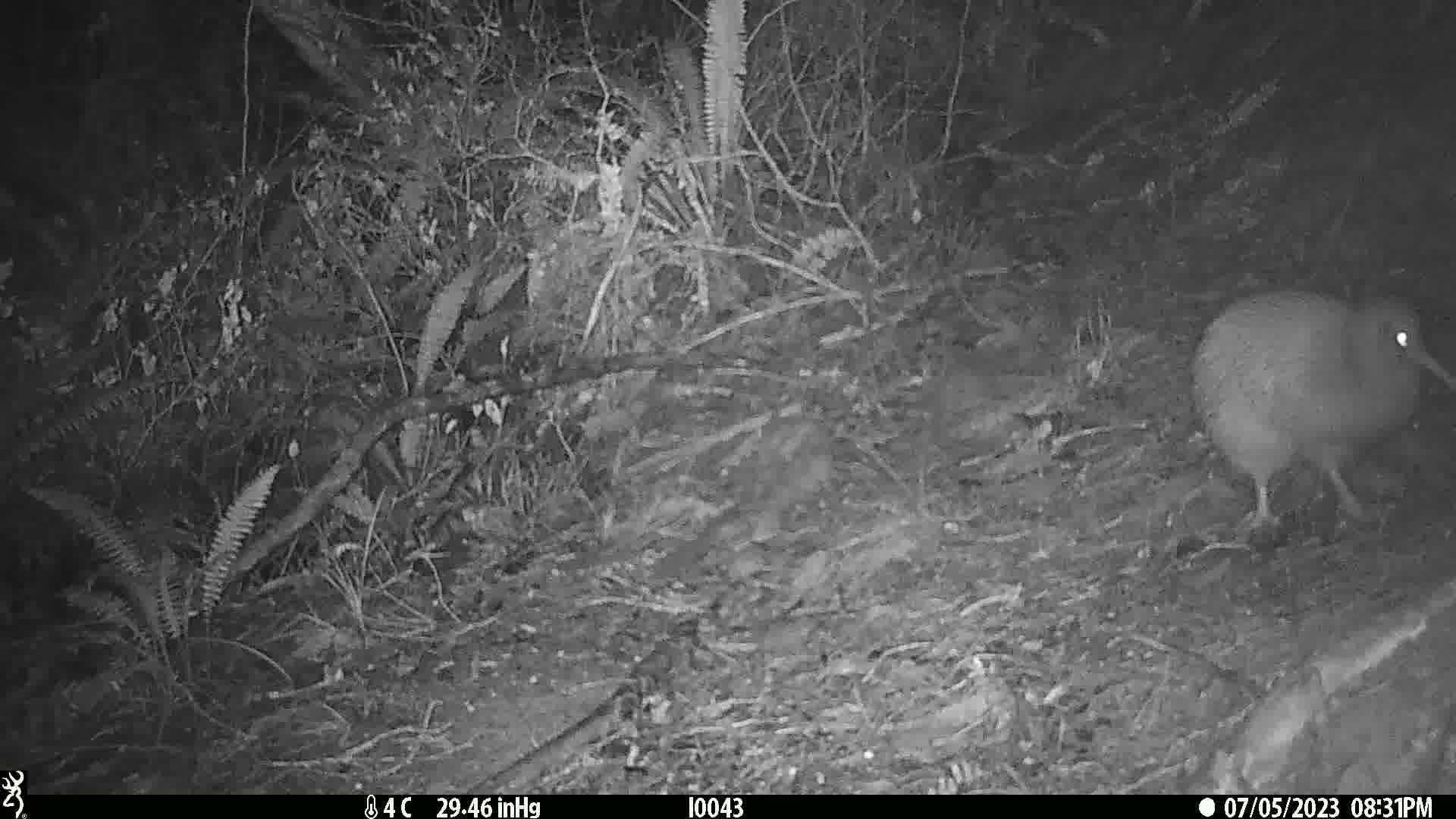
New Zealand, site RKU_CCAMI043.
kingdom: Animalia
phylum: Chordata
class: Aves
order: Apterygiformes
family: Apterygidae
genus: Apteryx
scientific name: Apteryx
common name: kiwi